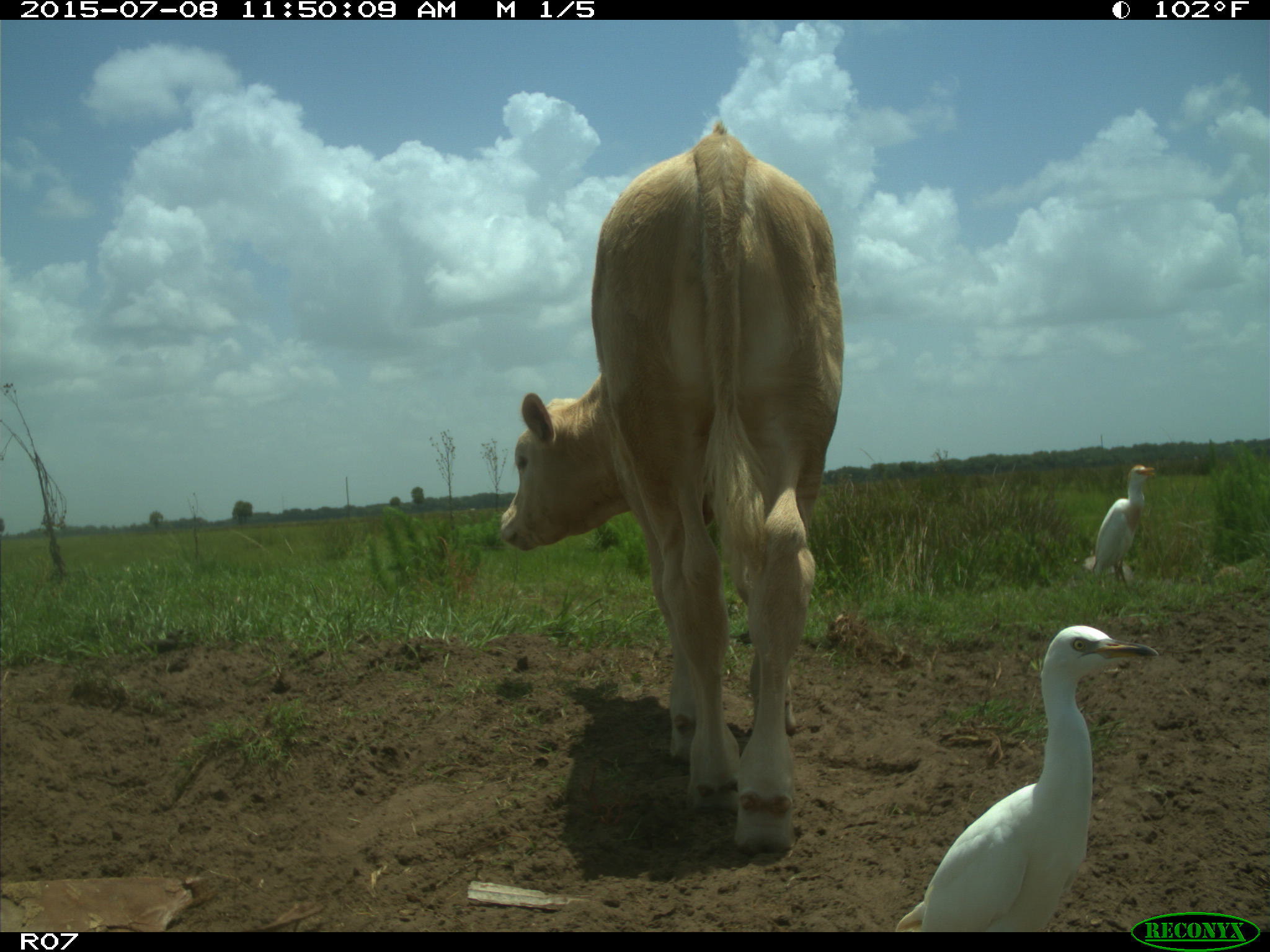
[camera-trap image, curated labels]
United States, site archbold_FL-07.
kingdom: Animalia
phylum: Chordata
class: Mammalia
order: Artiodactyla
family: Bovidae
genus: Bos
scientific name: Bos taurus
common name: domestic cow